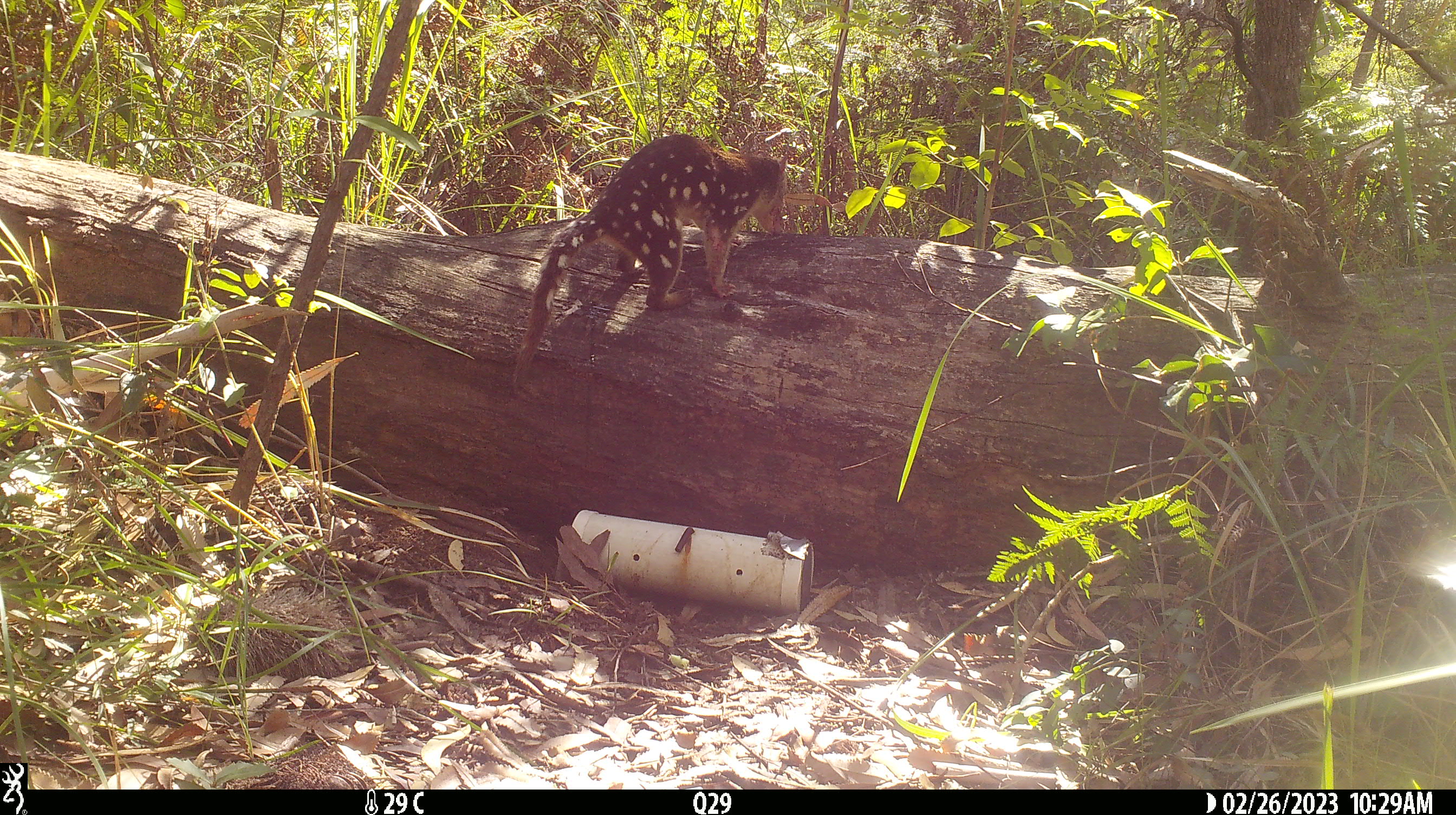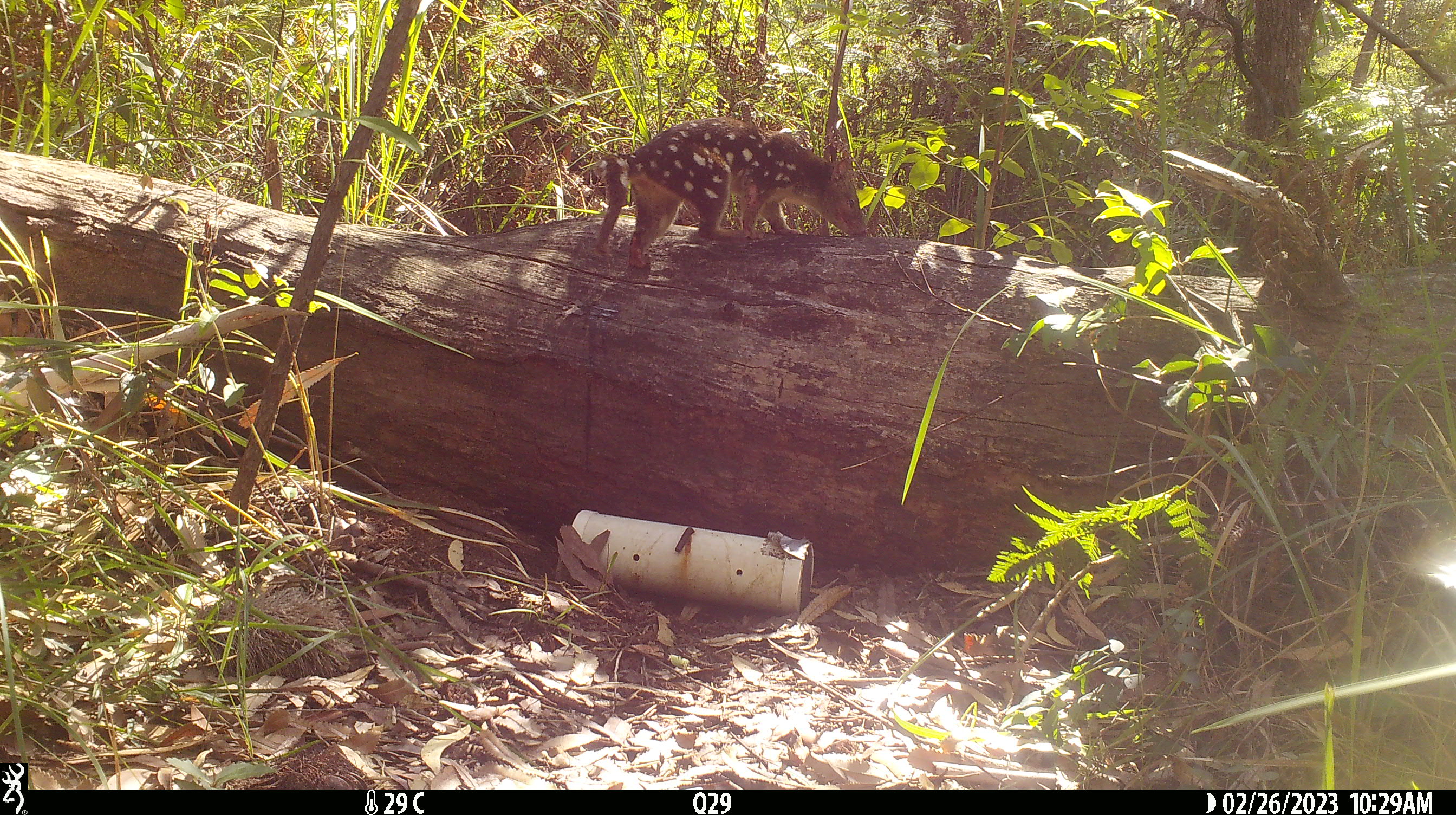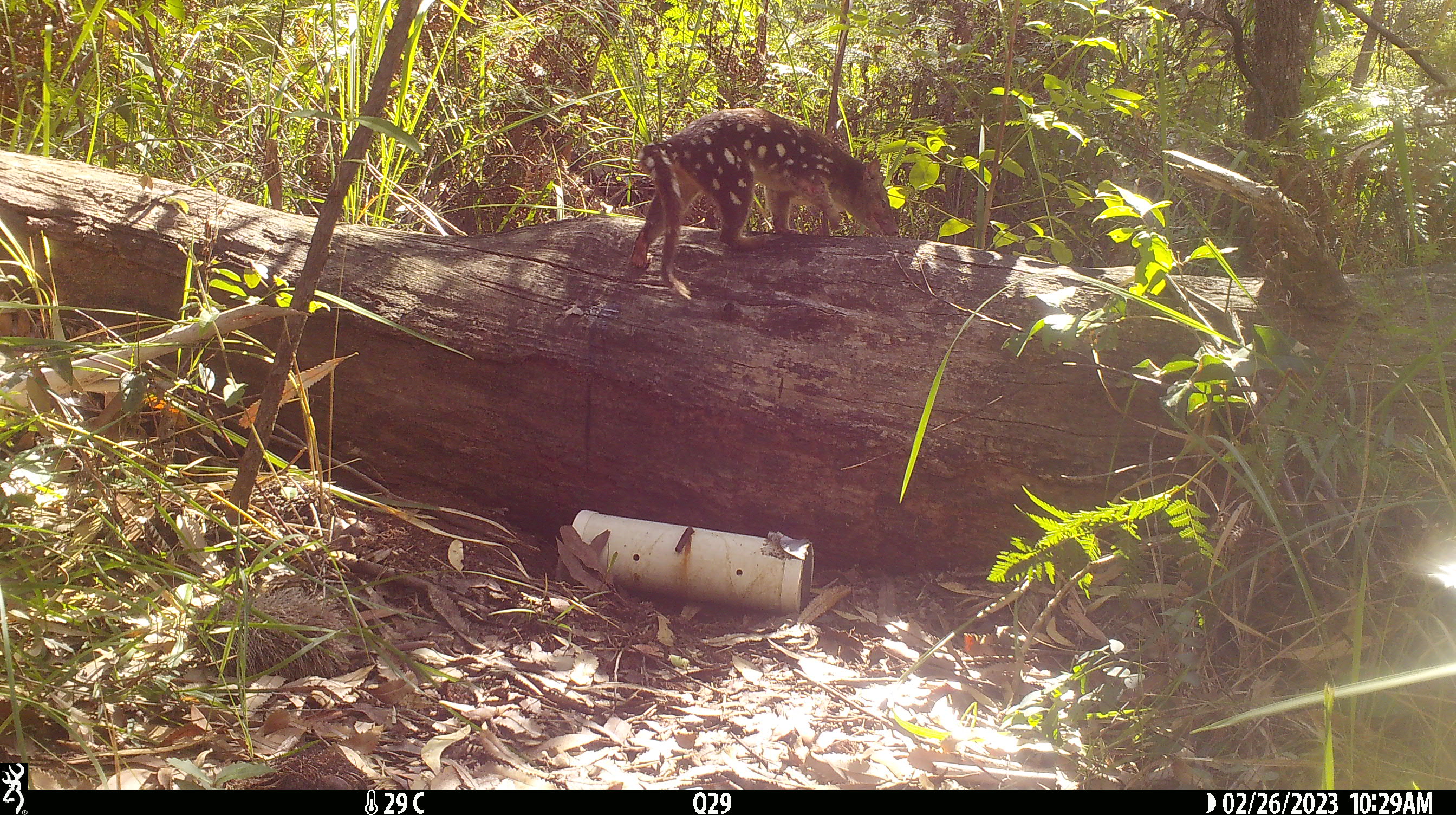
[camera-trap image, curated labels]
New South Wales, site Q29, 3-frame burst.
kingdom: Animalia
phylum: Chordata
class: Mammalia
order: Dasyuromorphia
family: Dasyuridae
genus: Dasyurus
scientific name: Dasyurus maculatus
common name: spotted-tailed quoll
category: quoll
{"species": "quoll (spotted-tailed quoll) (Dasyurus maculatus)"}